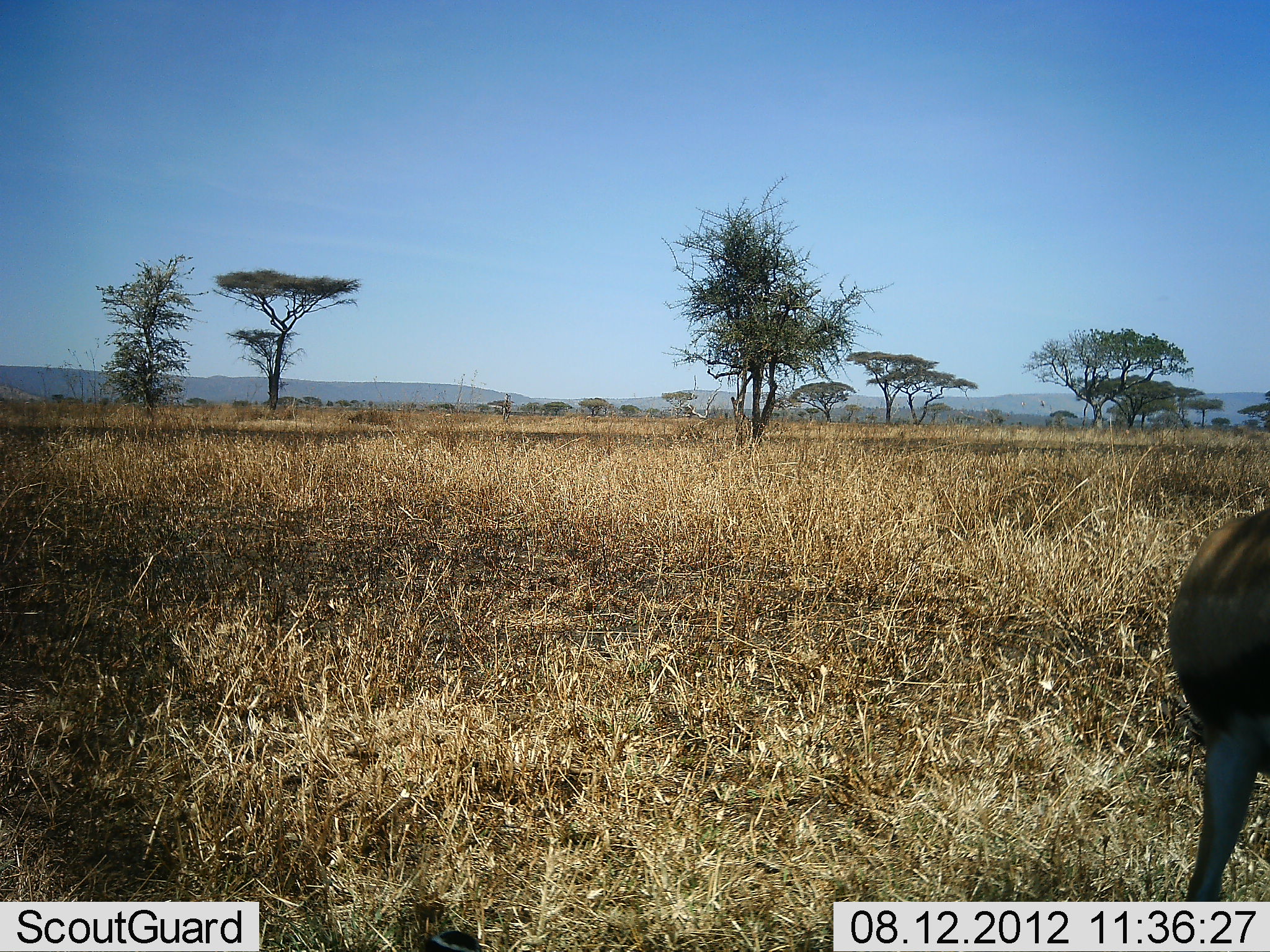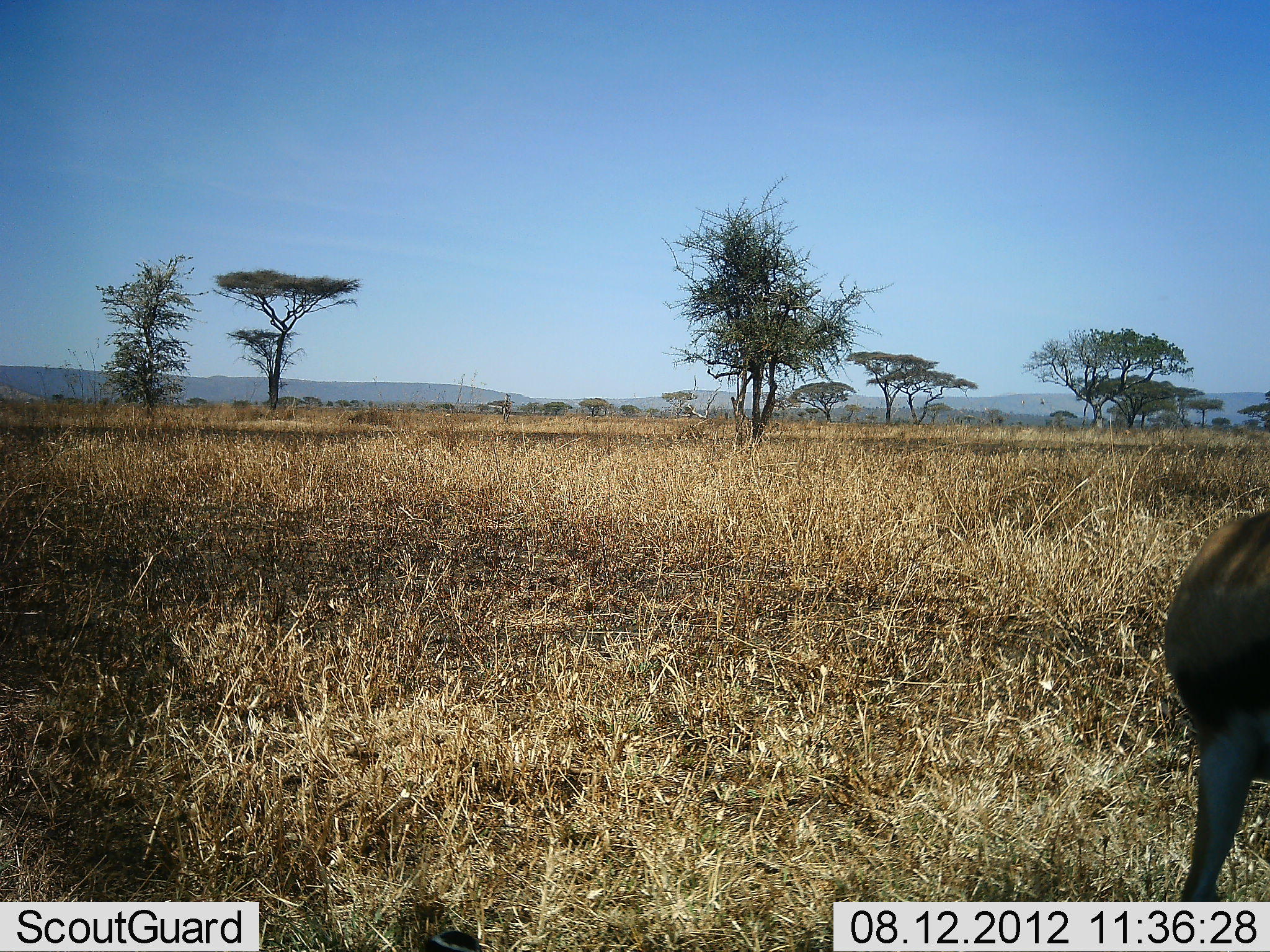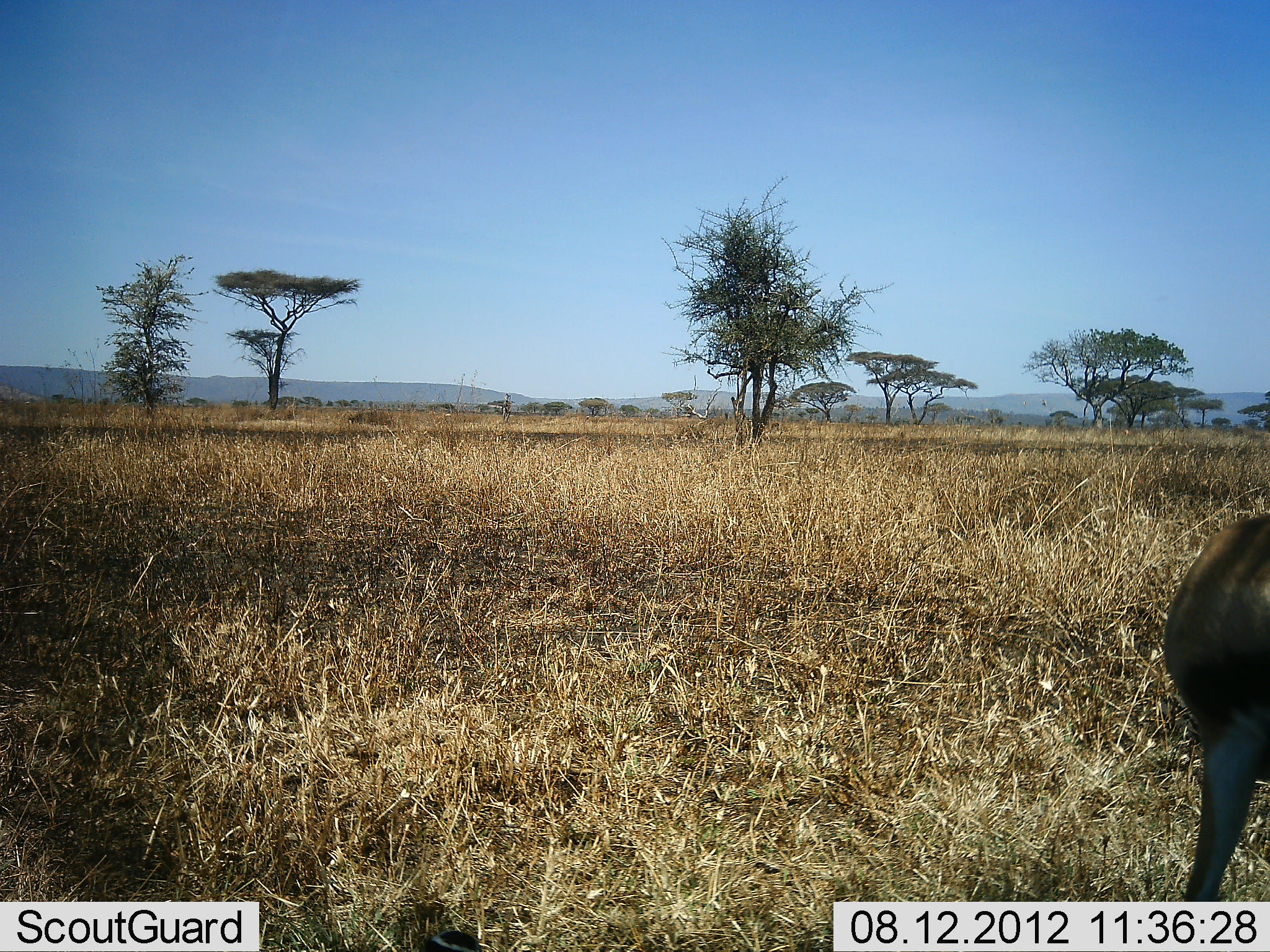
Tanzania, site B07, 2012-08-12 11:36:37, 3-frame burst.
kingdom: Animalia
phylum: Chordata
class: Mammalia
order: Artiodactyla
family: Bovidae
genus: Eudorcas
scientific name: Eudorcas thomsonii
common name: thomson's gazelle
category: gazellethomsons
Gazellethomsons (thomson's gazelle) (Eudorcas thomsonii), count 1. Behavior (volunteer vote fractions): standing 100%, resting 0%, moving 0%, interacting 0%. Young present (vote fraction): 0%. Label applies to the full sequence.